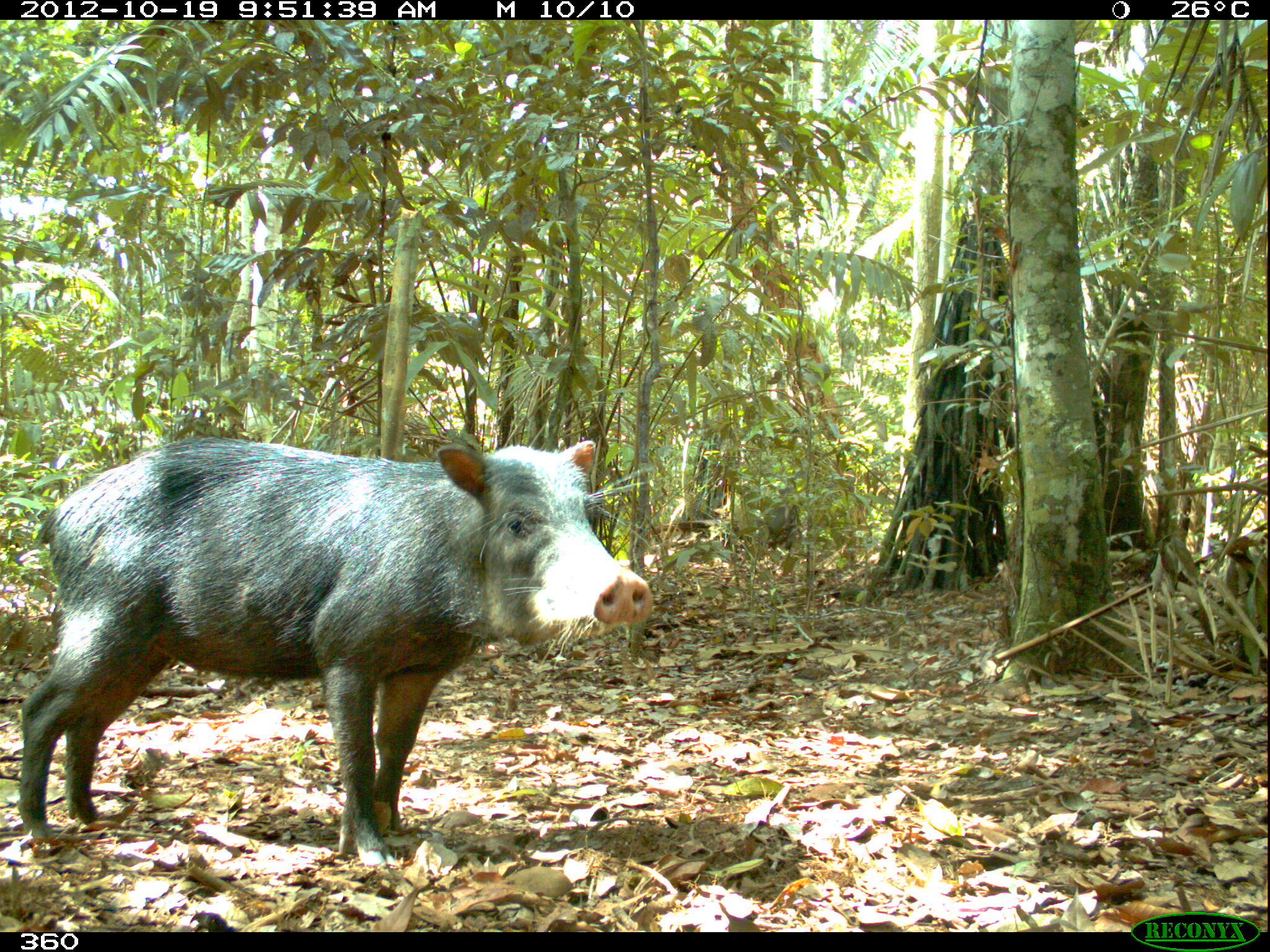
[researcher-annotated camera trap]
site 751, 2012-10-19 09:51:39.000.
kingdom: Animalia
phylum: Chordata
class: Mammalia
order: Artiodactyla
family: Tayassuidae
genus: Tayassu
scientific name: Tayassu pecari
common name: white-lipped peccary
Tayassu pecari (white-lipped peccary).